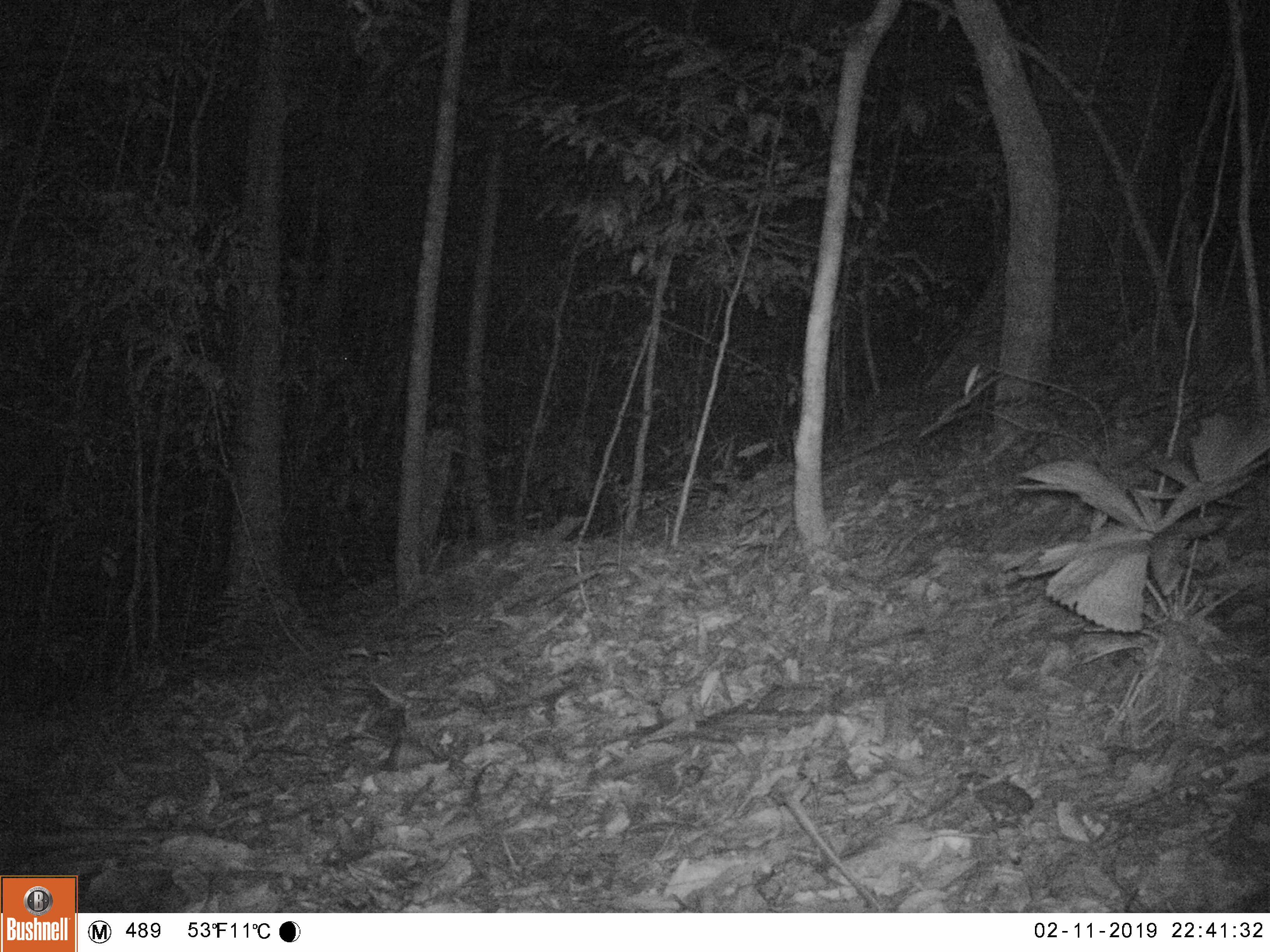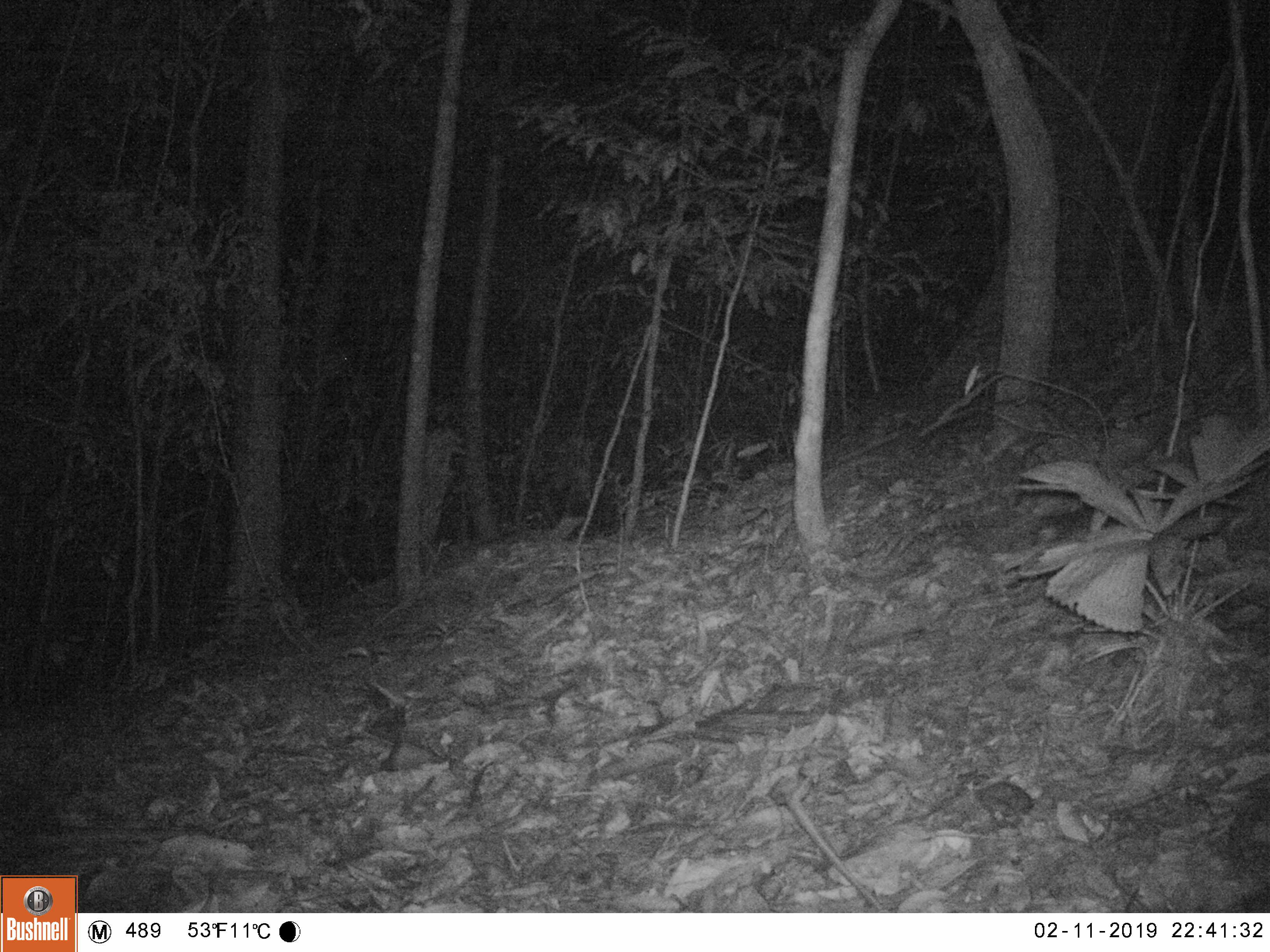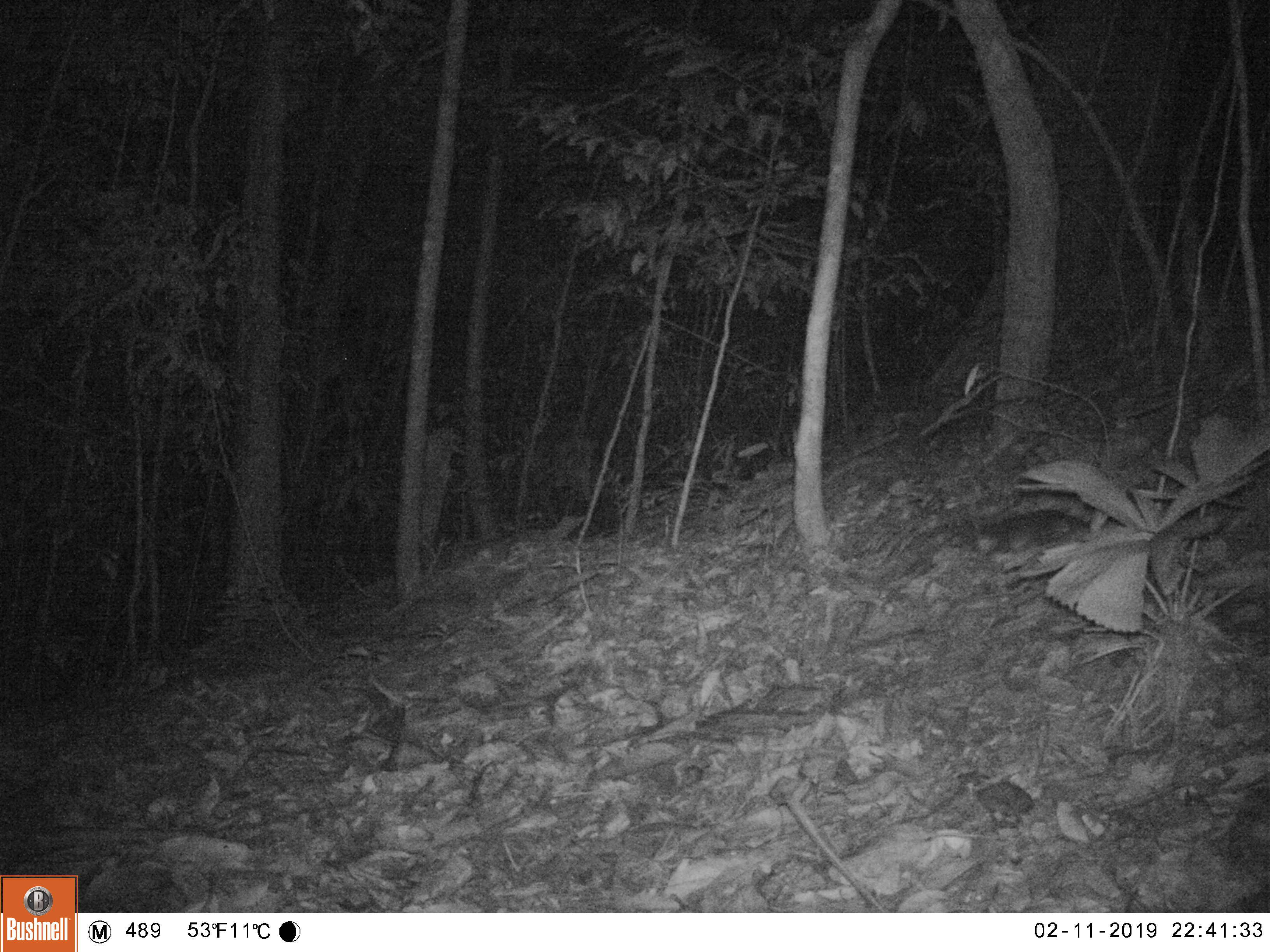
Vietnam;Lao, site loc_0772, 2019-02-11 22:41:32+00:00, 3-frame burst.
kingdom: Animalia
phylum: Chordata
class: Mammalia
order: Carnivora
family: Mustelidae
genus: Melogale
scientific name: Melogale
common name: ferret badger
Ferret badger (Melogale). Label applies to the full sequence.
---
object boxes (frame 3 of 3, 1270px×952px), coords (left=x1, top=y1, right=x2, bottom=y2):
ferret badger: (left=970, top=507, right=1094, bottom=555)